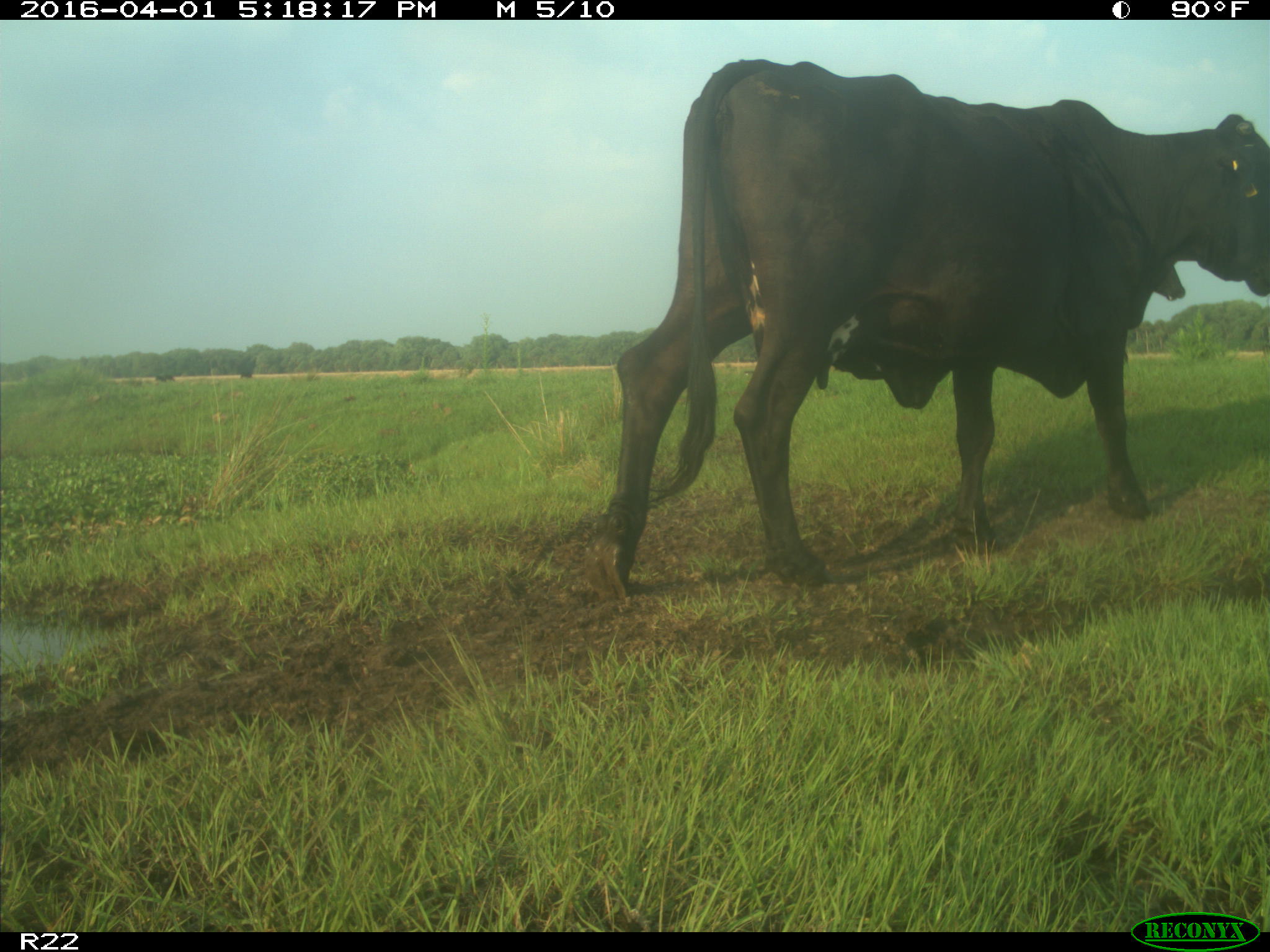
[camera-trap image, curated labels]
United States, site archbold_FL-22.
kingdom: Animalia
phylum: Chordata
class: Mammalia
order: Artiodactyla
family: Bovidae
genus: Bos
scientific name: Bos taurus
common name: domestic cow